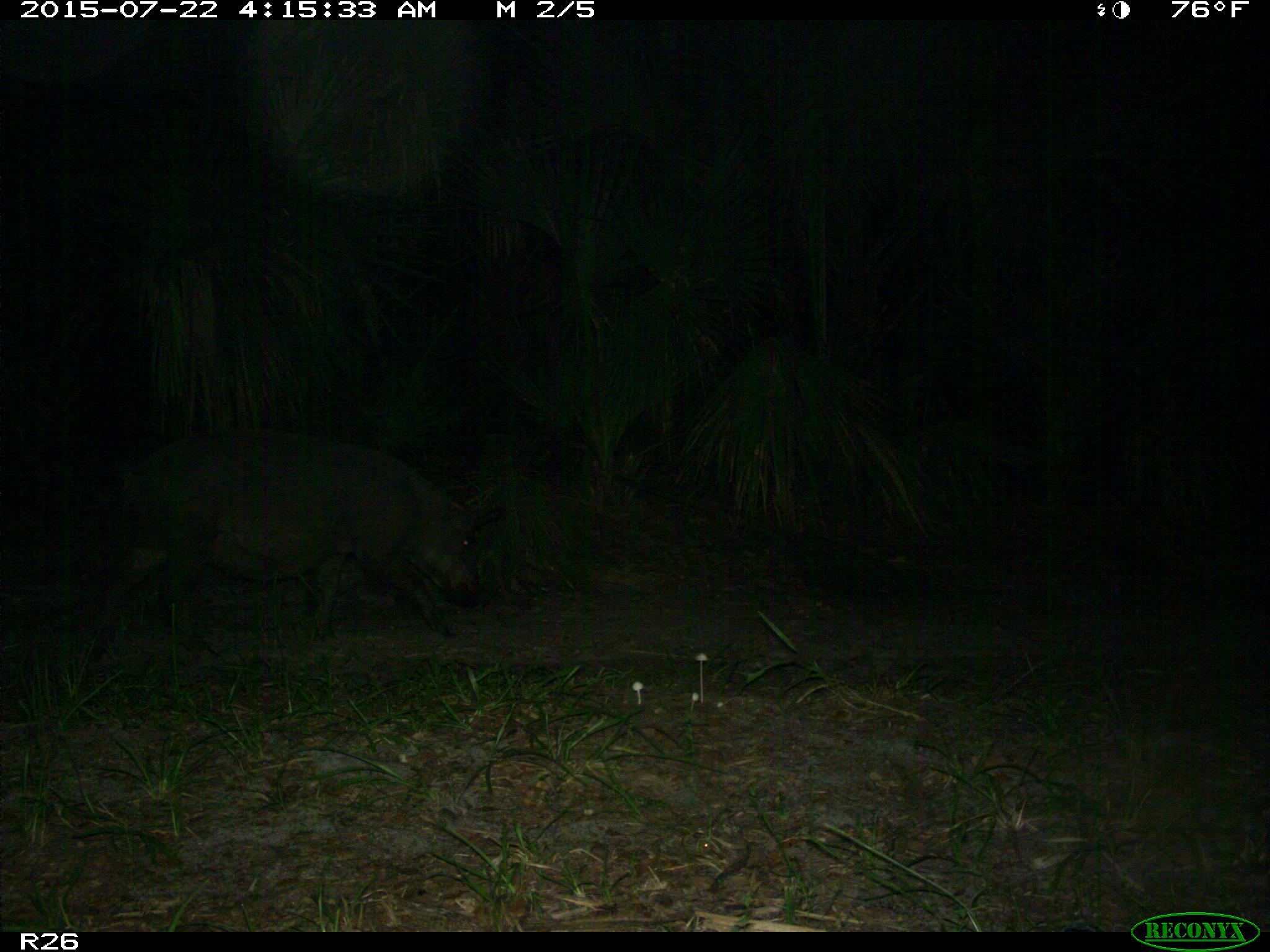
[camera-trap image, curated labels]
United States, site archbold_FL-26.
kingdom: Animalia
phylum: Chordata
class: Mammalia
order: Artiodactyla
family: Suidae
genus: Sus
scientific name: Sus scrofa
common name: wild boar